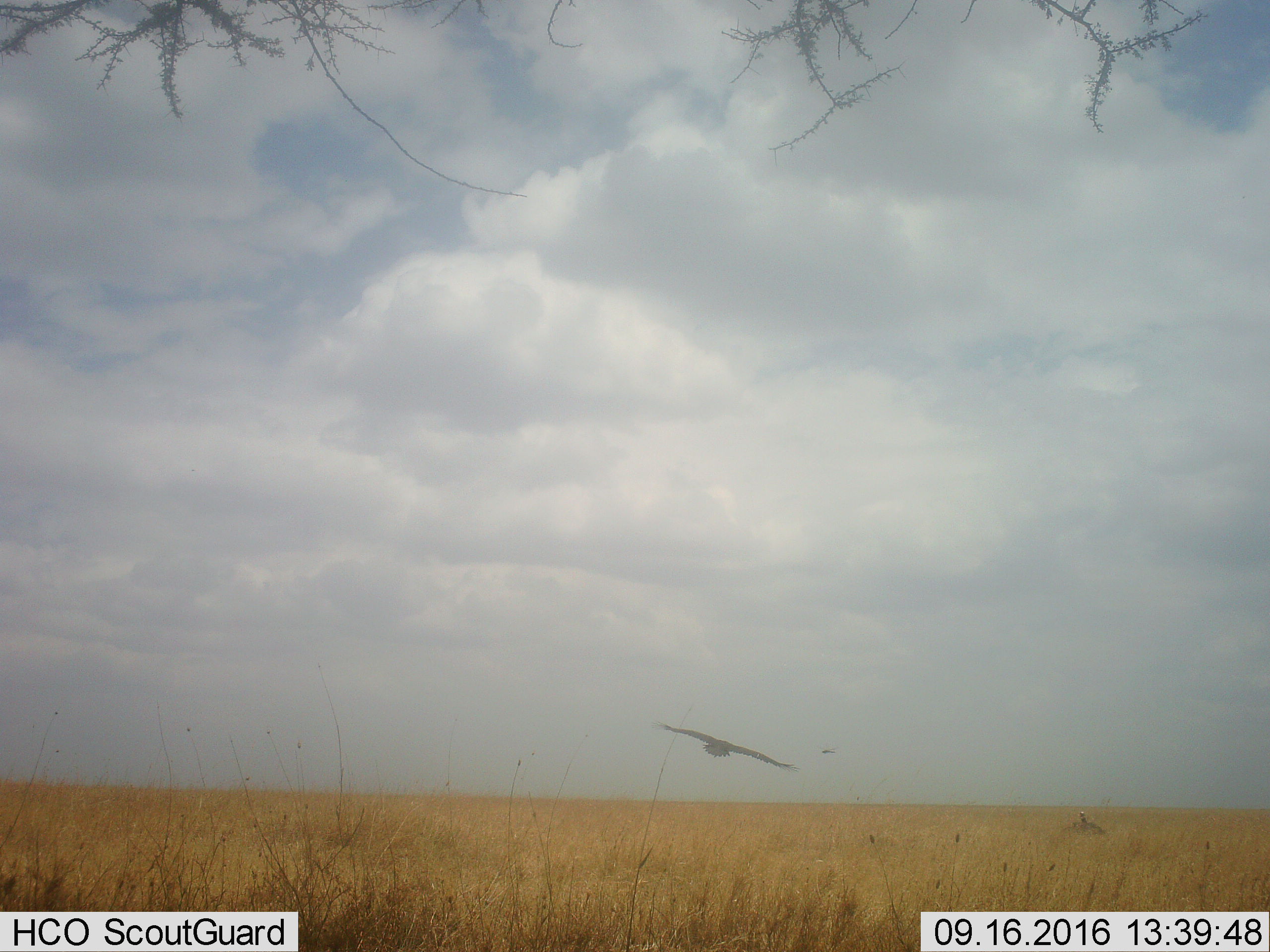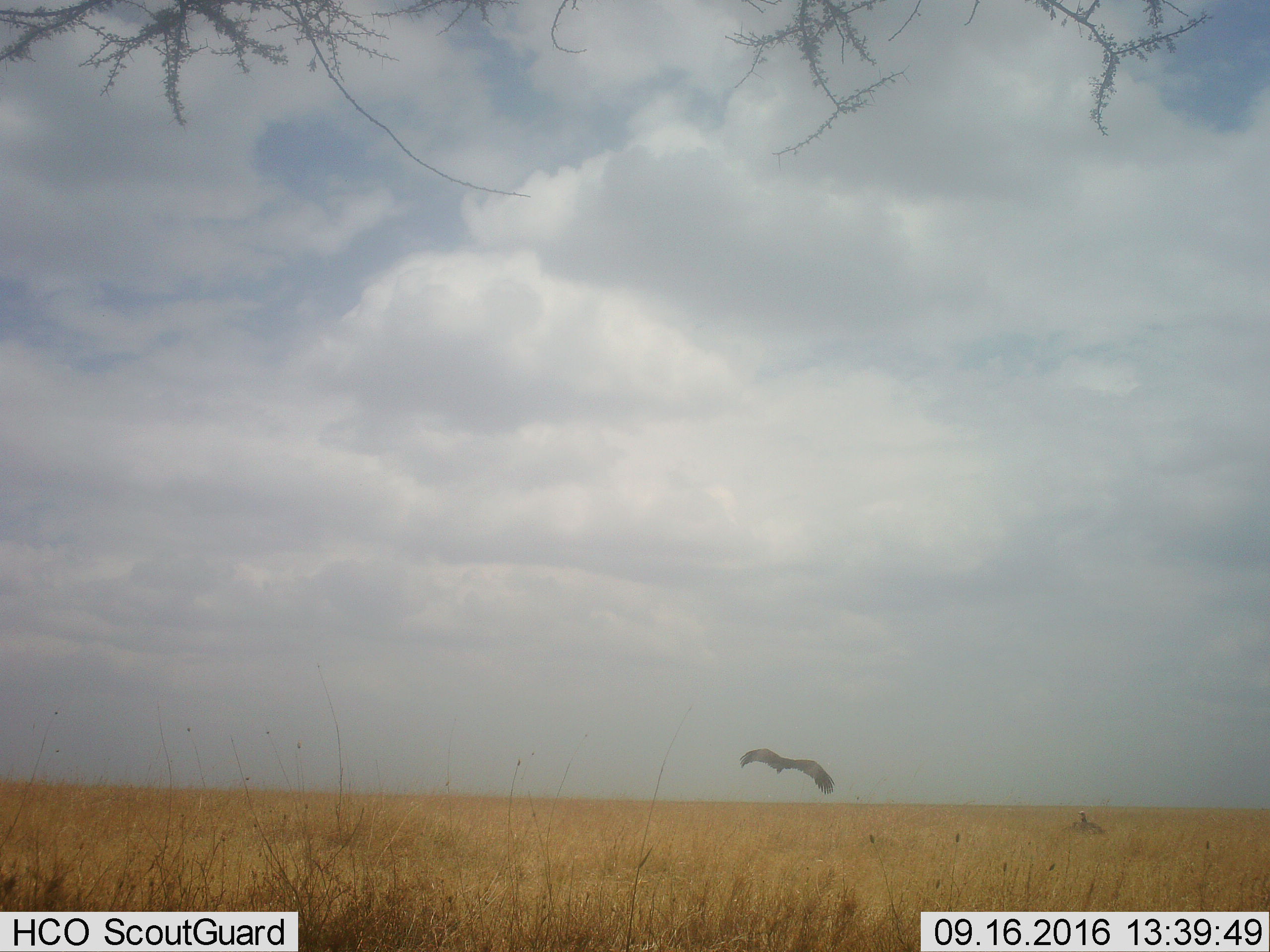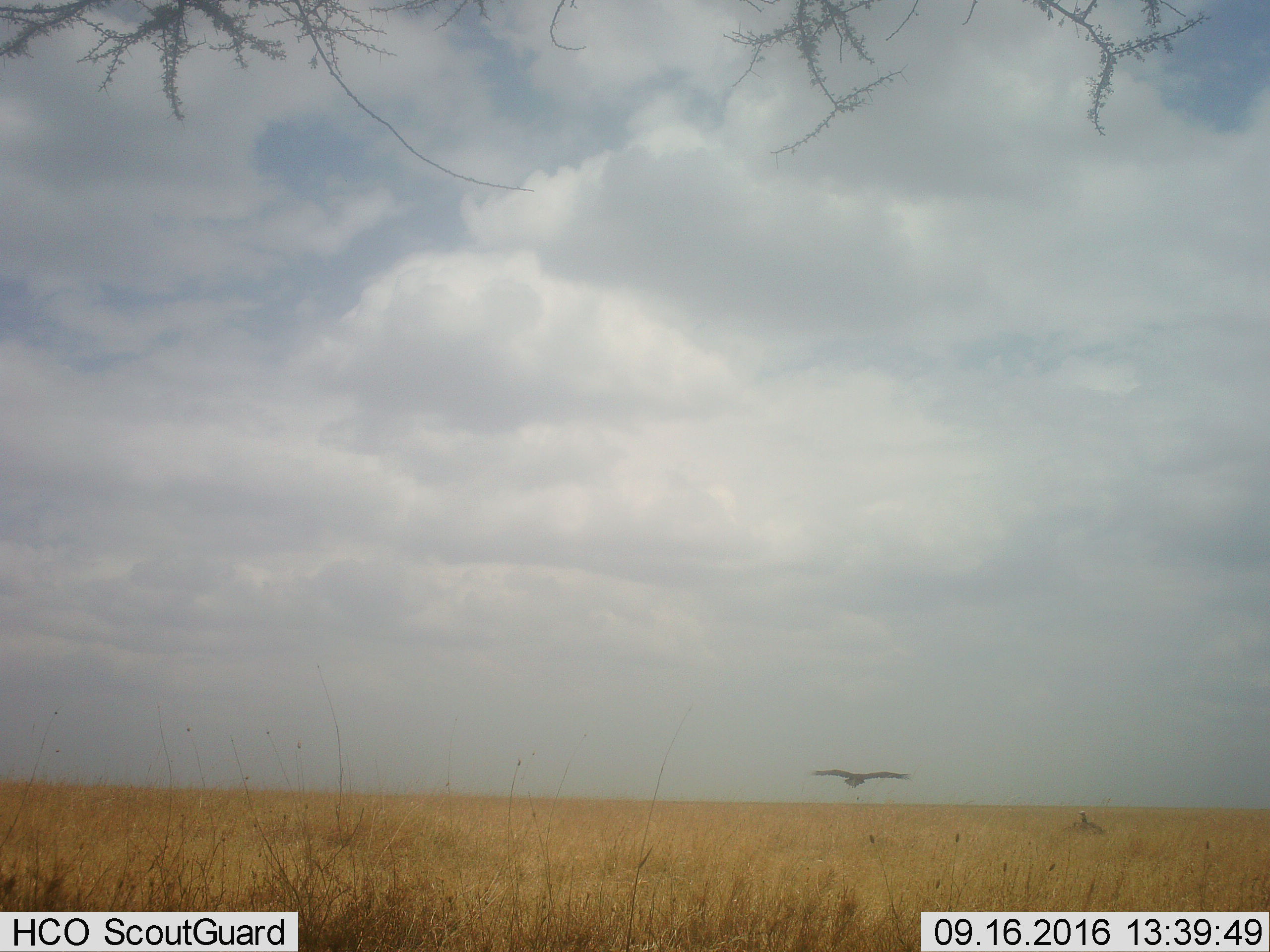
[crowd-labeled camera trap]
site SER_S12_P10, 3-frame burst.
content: unidentified animal